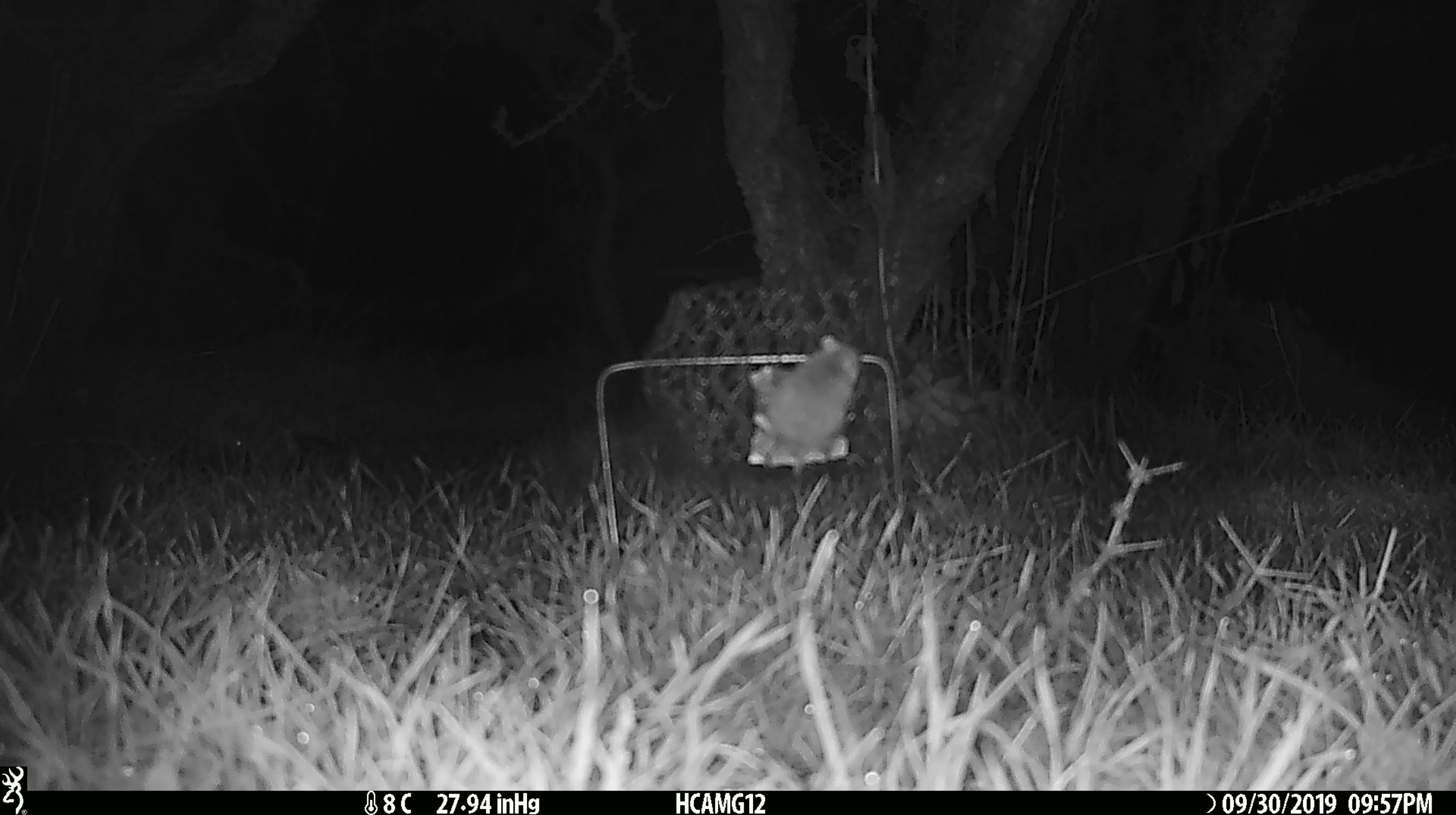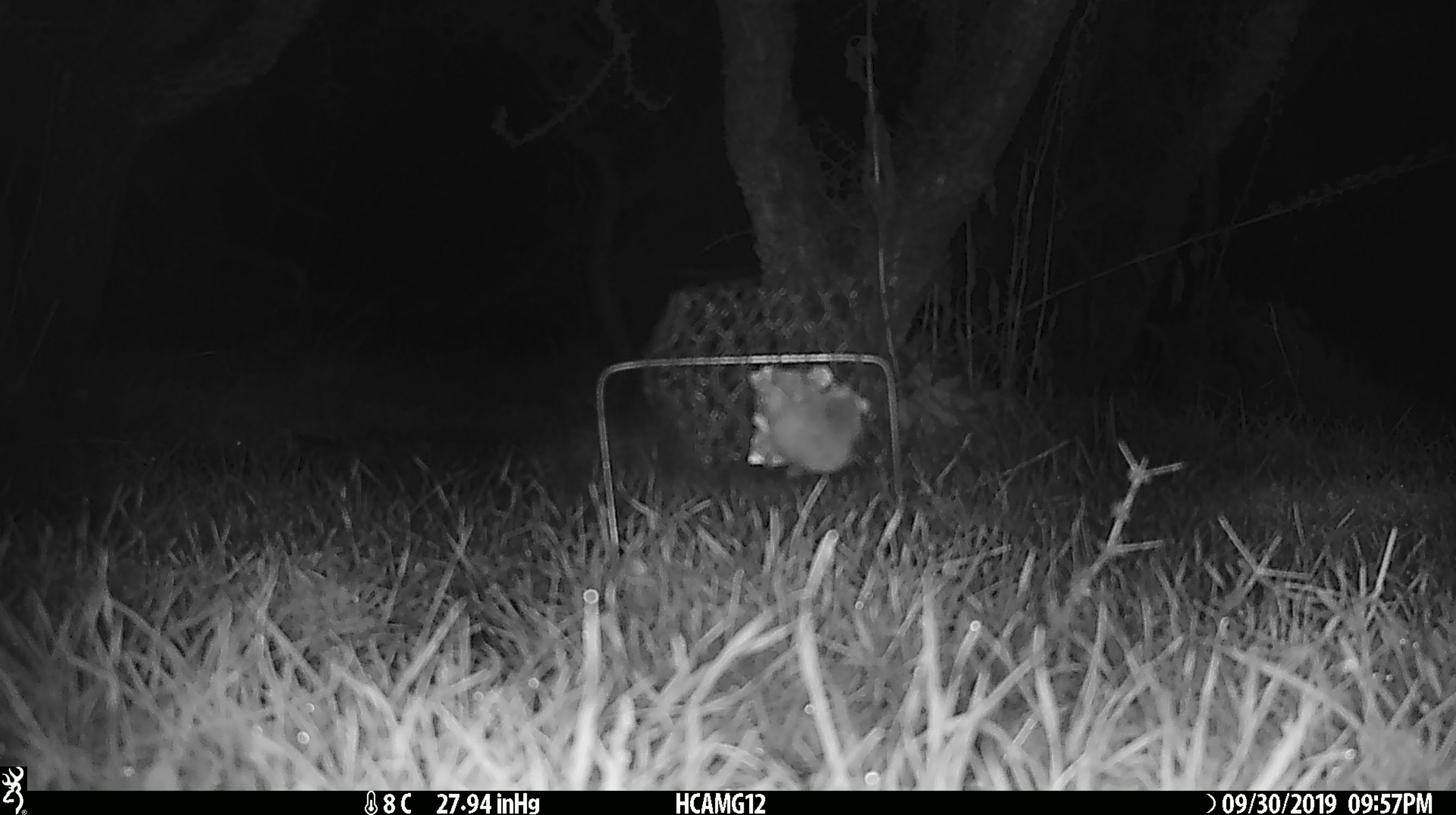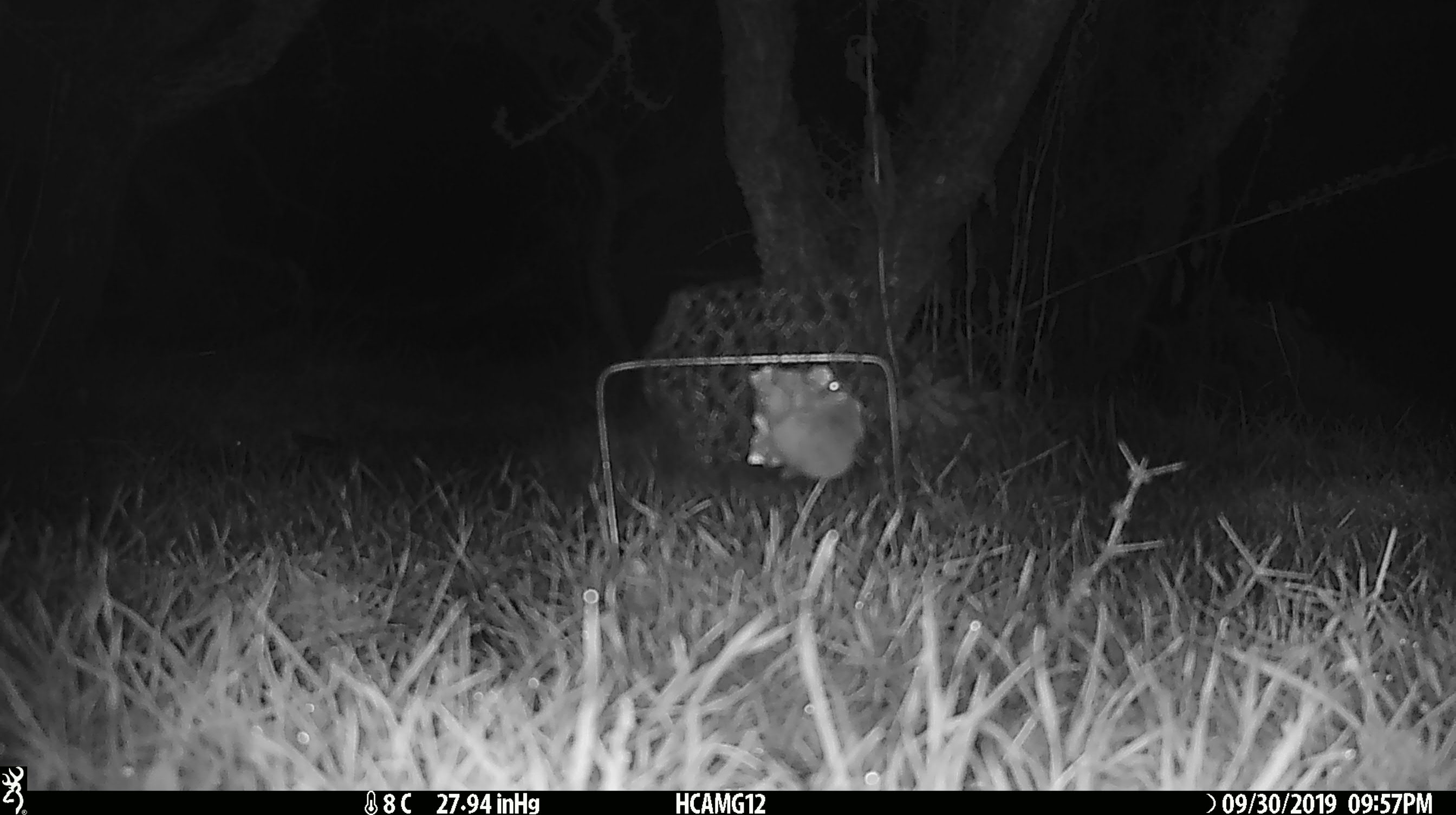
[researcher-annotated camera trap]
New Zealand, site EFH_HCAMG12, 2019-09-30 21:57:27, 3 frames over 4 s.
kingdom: Animalia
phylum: Chordata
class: Mammalia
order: Rodentia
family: Muridae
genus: Mus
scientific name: Mus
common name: mouse